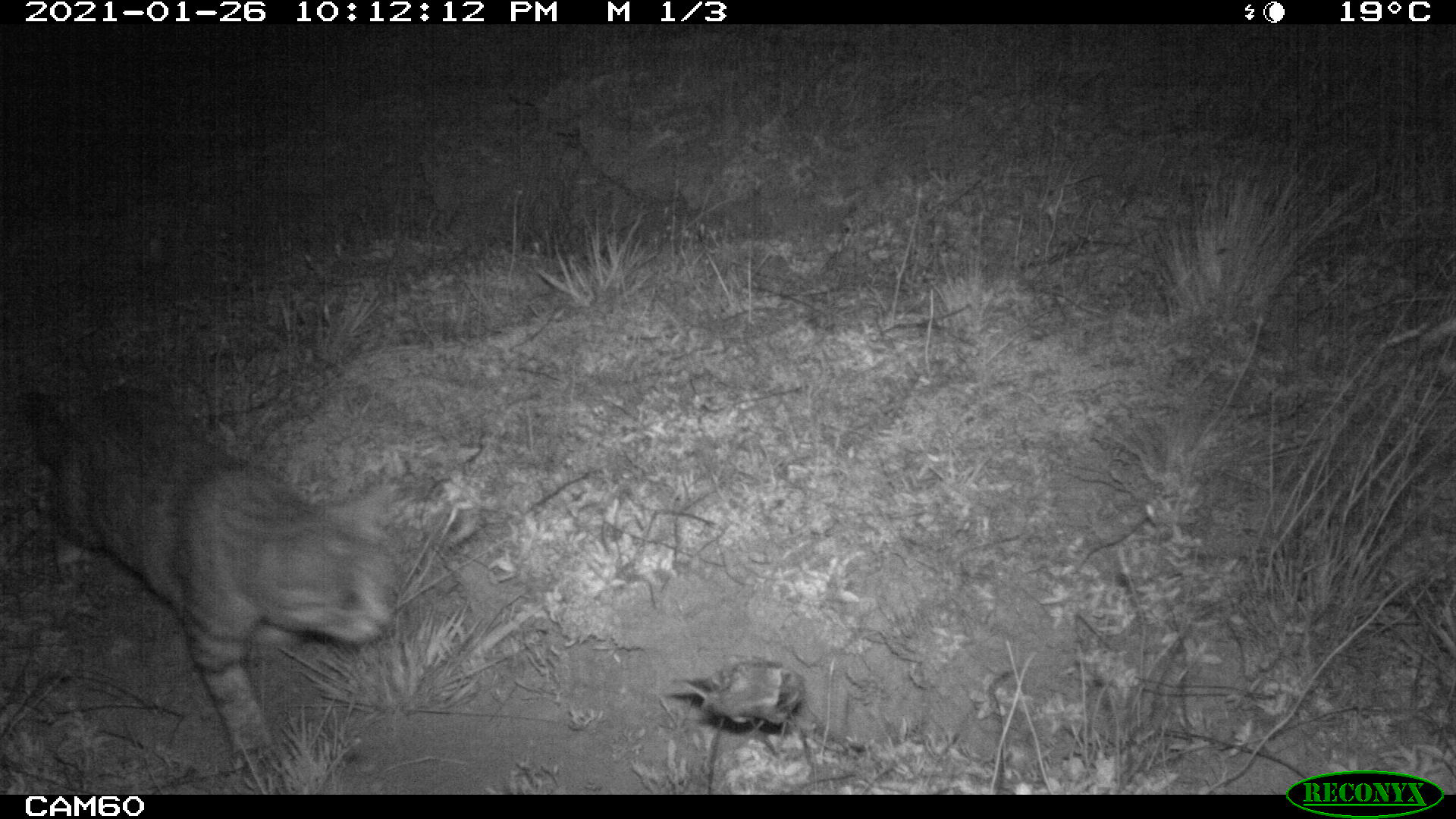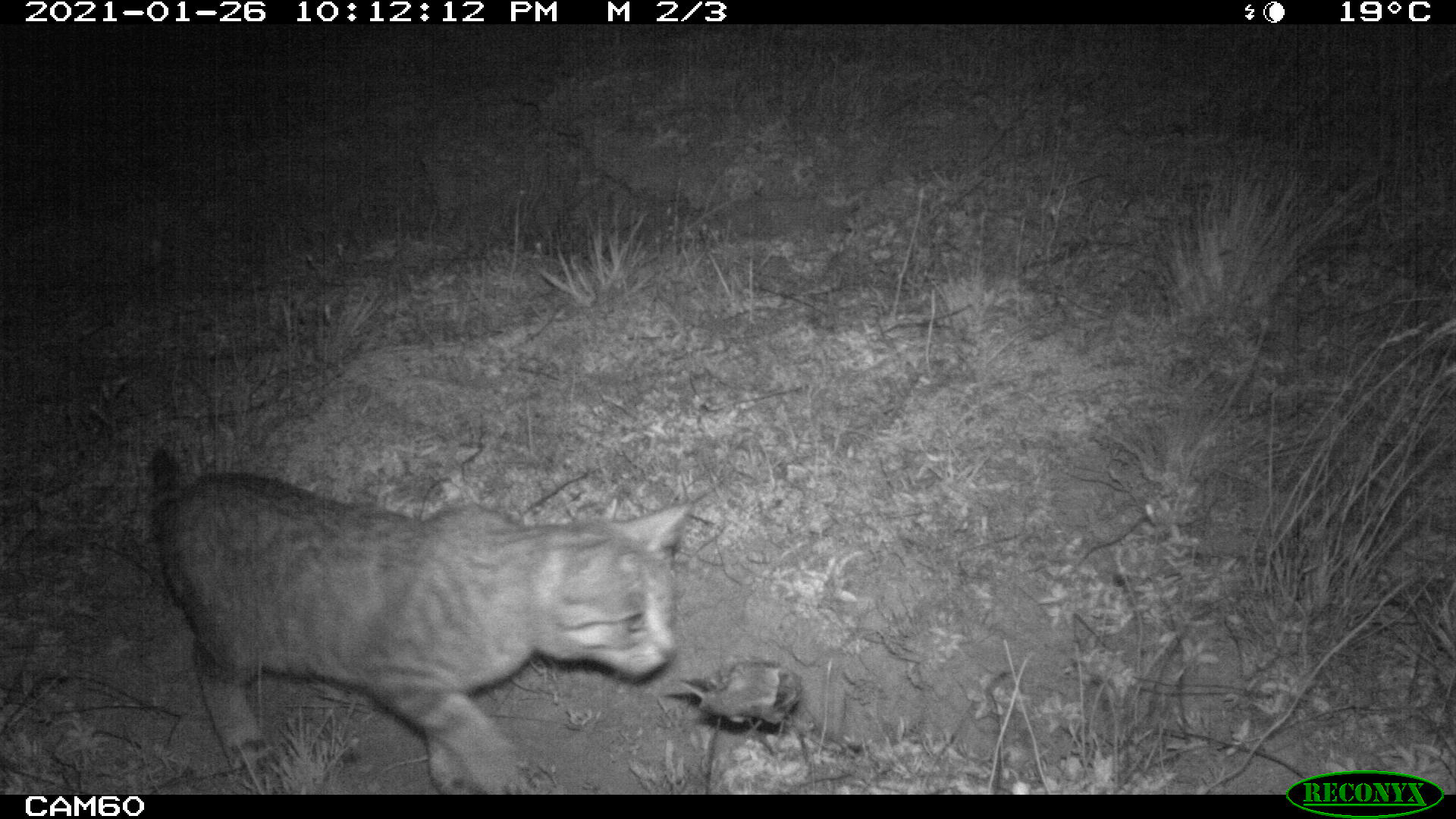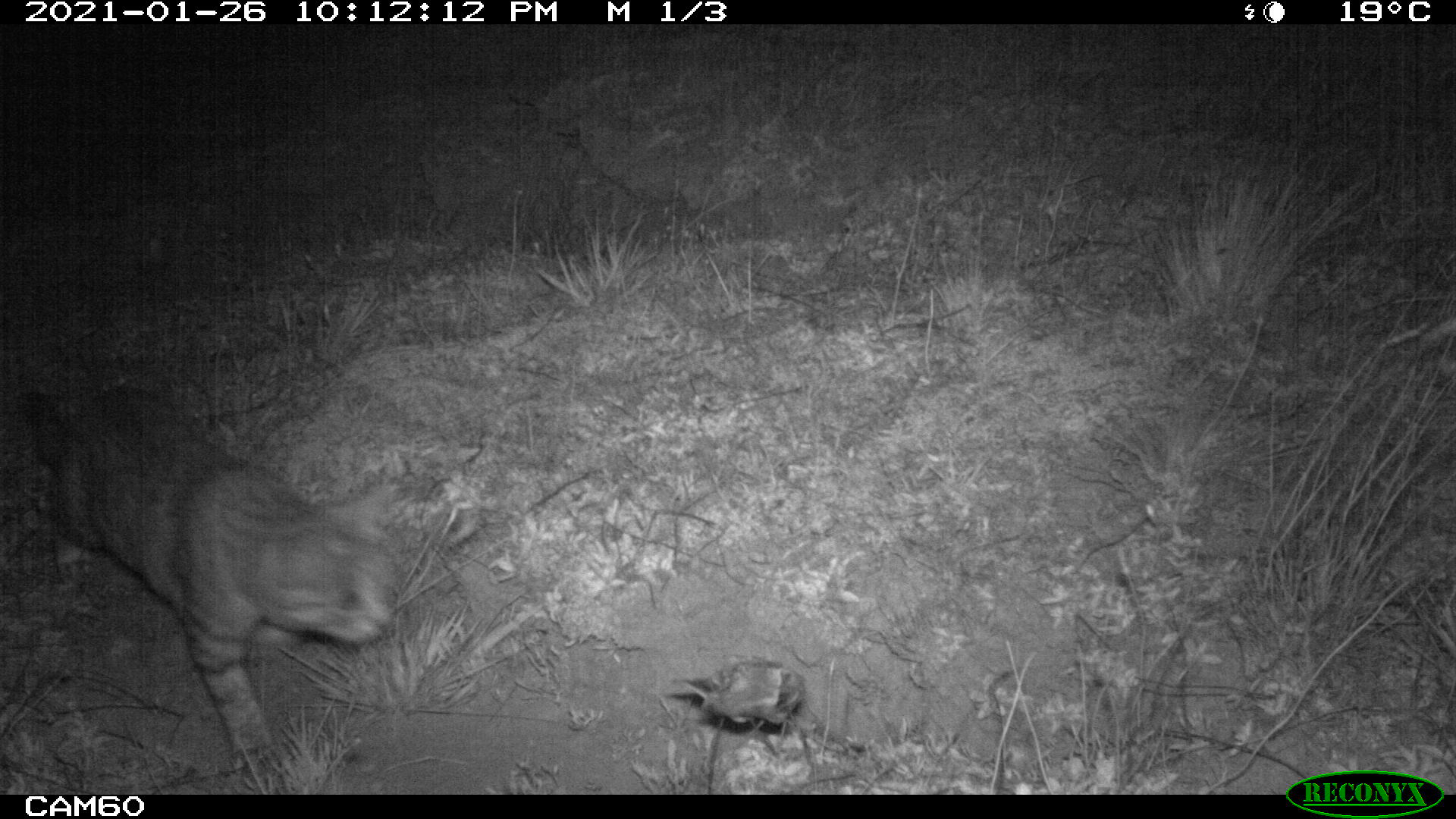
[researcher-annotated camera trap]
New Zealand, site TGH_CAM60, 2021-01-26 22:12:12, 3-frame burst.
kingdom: Animalia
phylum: Chordata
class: Mammalia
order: Carnivora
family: Felidae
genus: Felis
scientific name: Felis catus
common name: domestic cat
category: cat